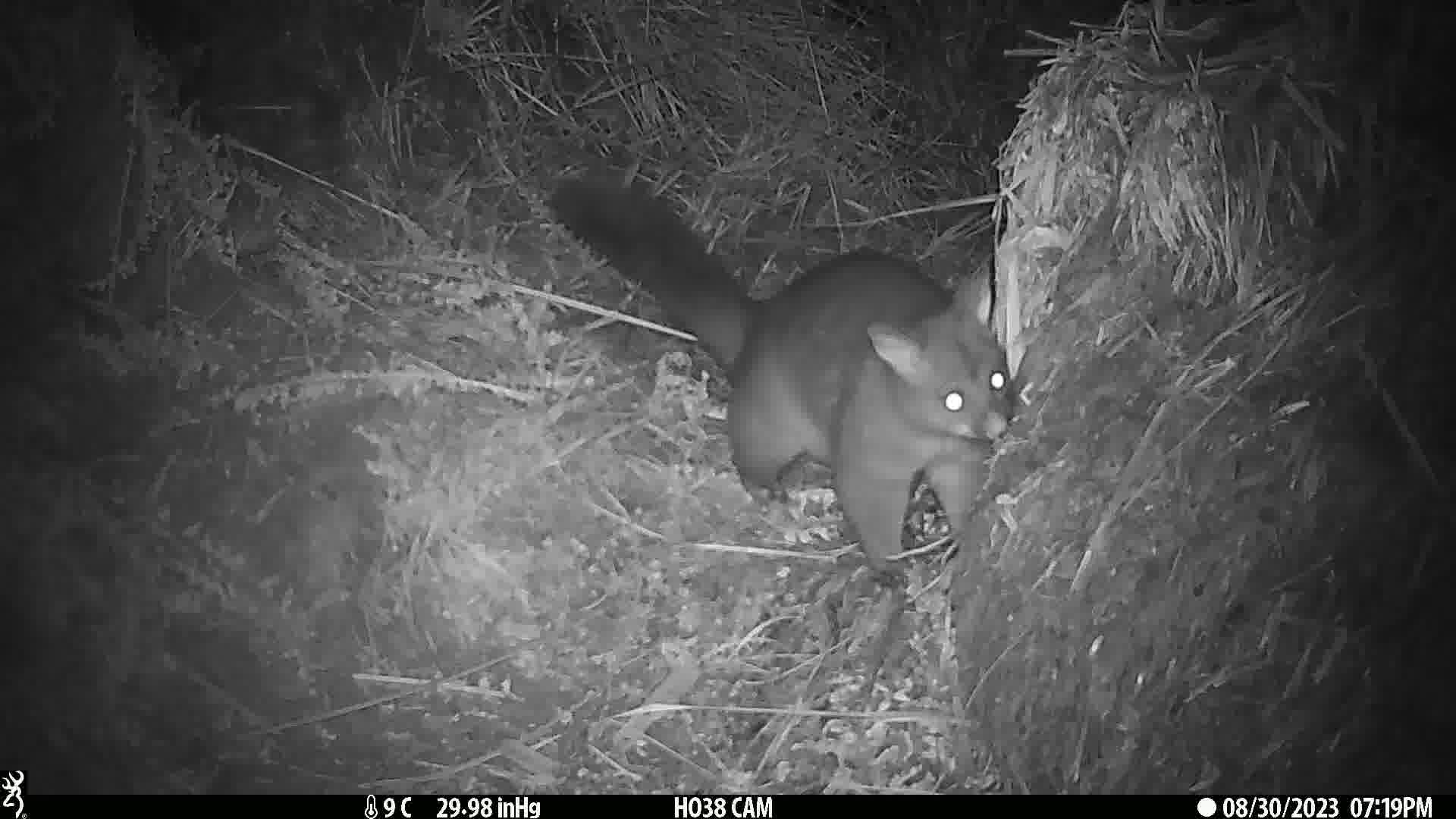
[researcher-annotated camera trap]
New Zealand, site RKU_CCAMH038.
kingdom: Animalia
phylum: Chordata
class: Mammalia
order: Diprotodontia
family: Phalangeridae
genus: Trichosurus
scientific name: Trichosurus vulpecula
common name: common brushtail possum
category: possum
Possum (common brushtail possum) (Trichosurus vulpecula).